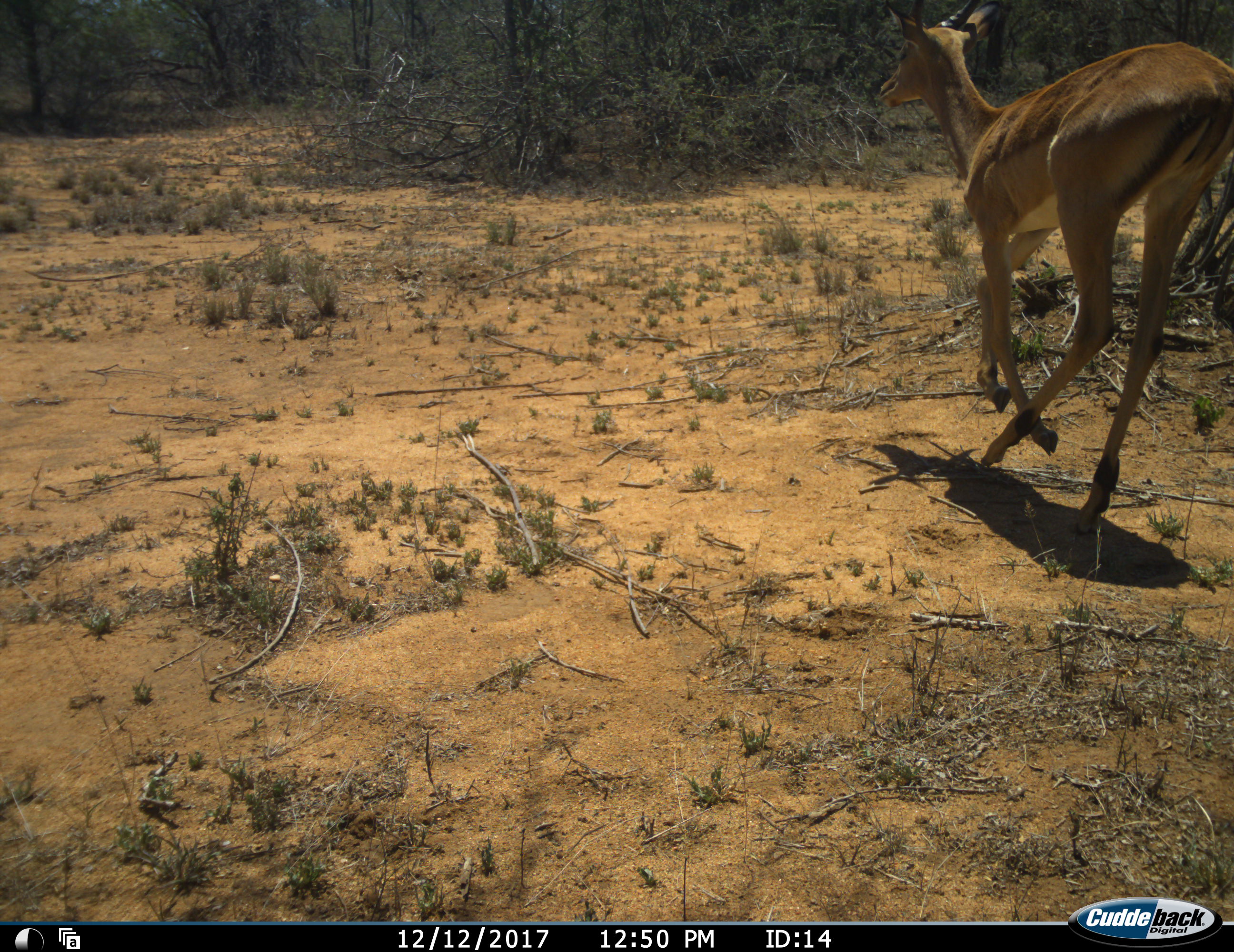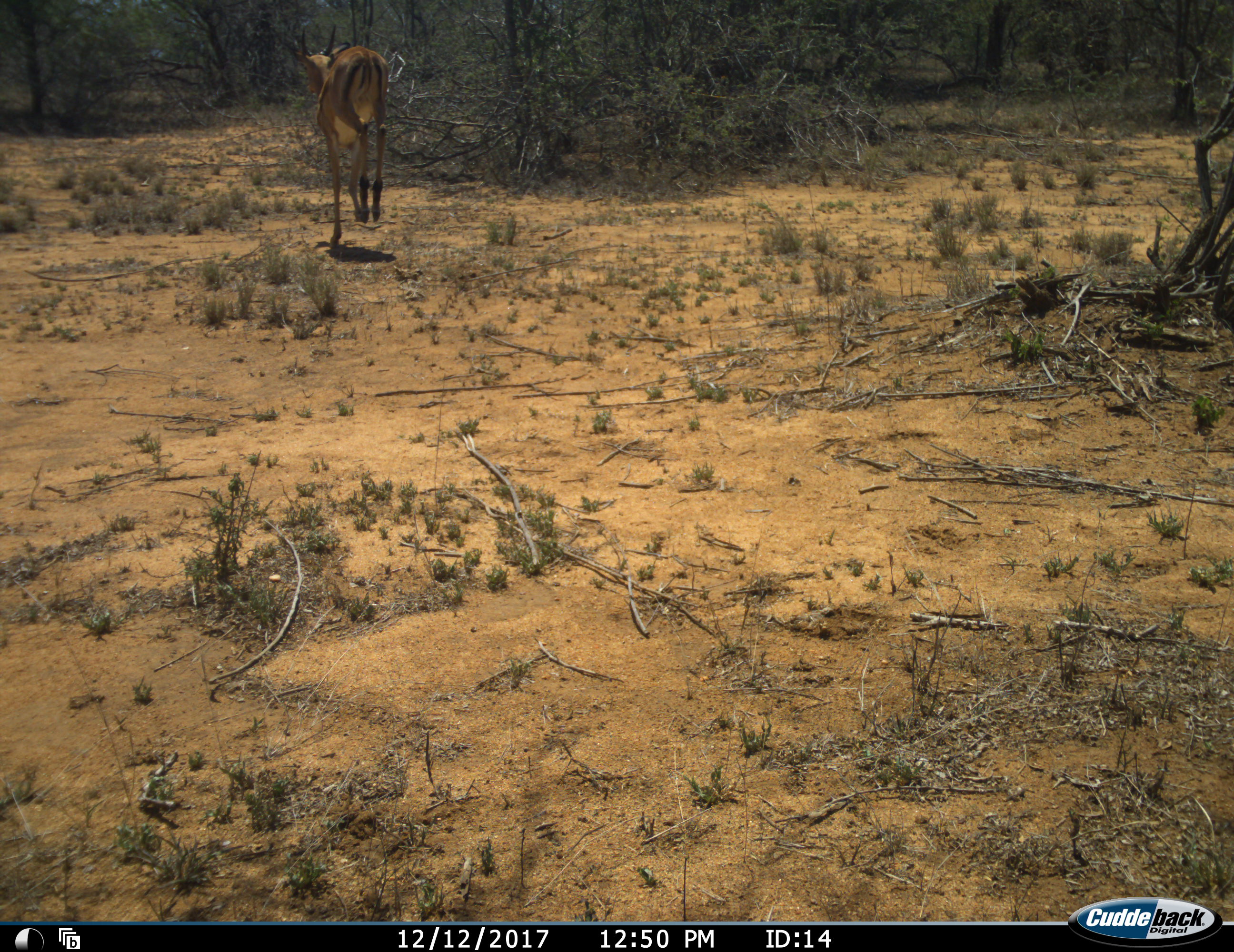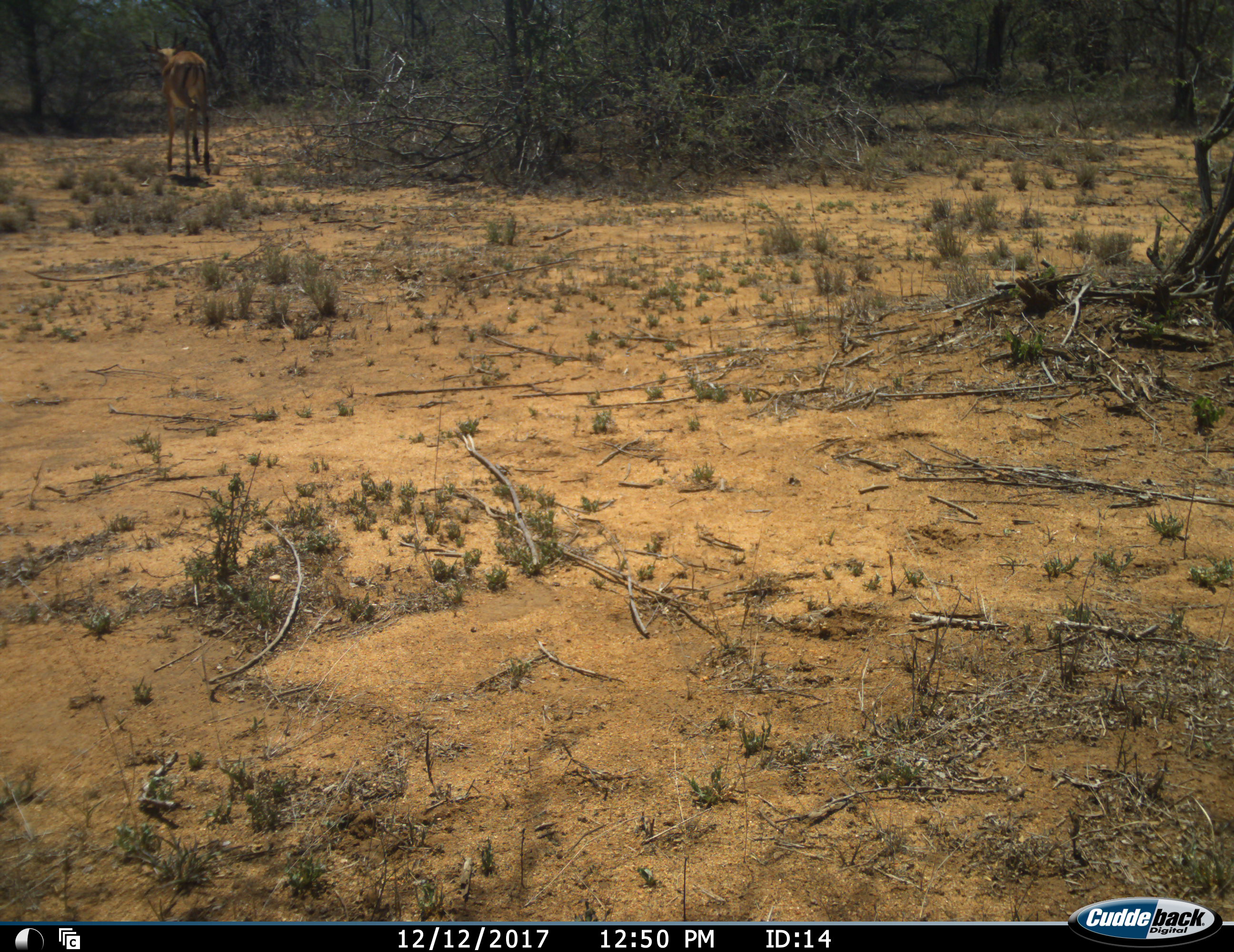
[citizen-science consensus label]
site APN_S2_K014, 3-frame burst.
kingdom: Animalia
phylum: Chordata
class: Mammalia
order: Artiodactyla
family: Bovidae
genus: Aepyceros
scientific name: Aepyceros melampus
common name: impala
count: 1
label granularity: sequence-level